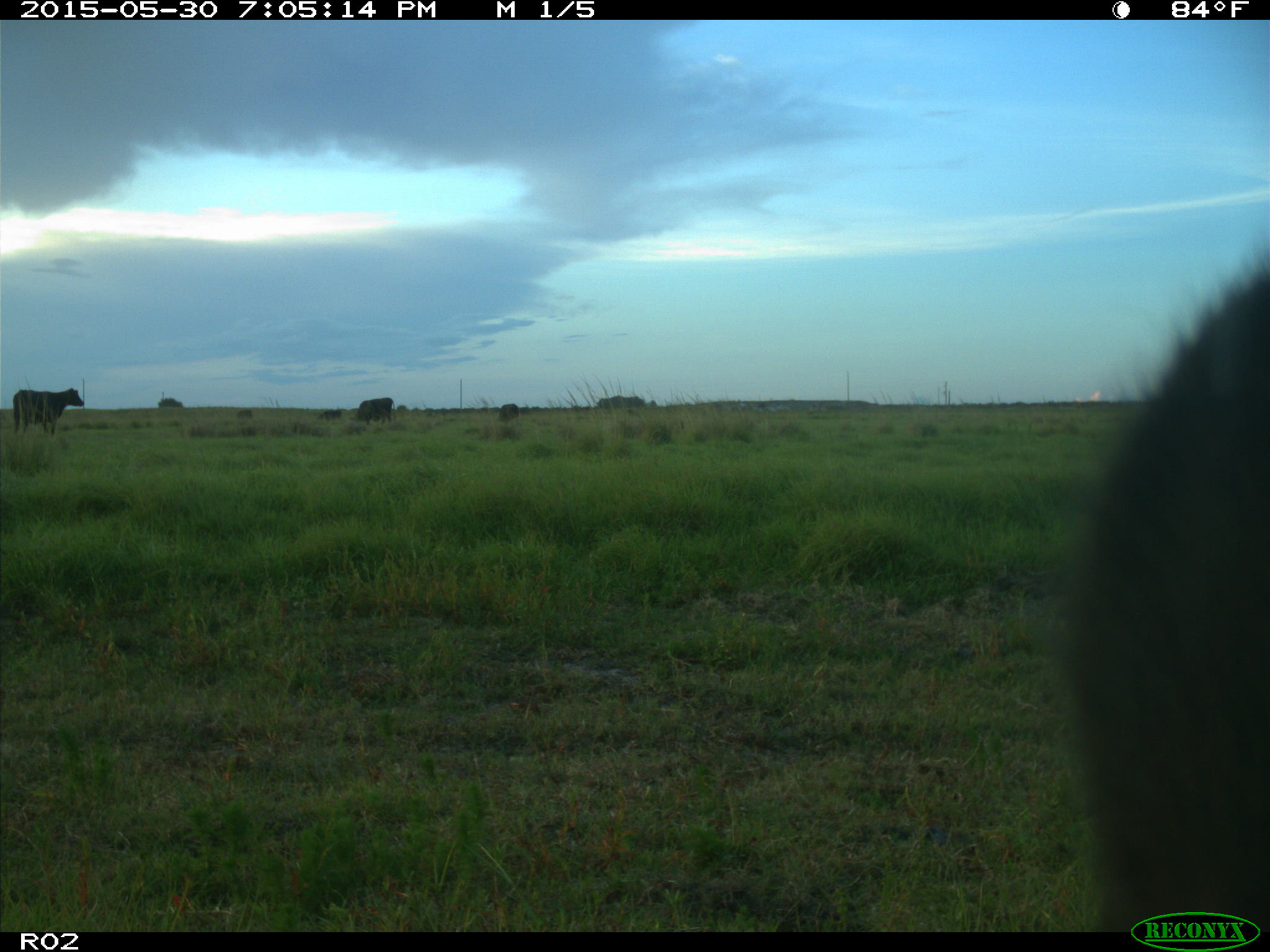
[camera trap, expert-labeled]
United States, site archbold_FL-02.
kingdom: Animalia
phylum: Chordata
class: Mammalia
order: Artiodactyla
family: Bovidae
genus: Bos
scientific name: Bos taurus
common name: domestic cow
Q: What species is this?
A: Bos taurus (domestic cow).